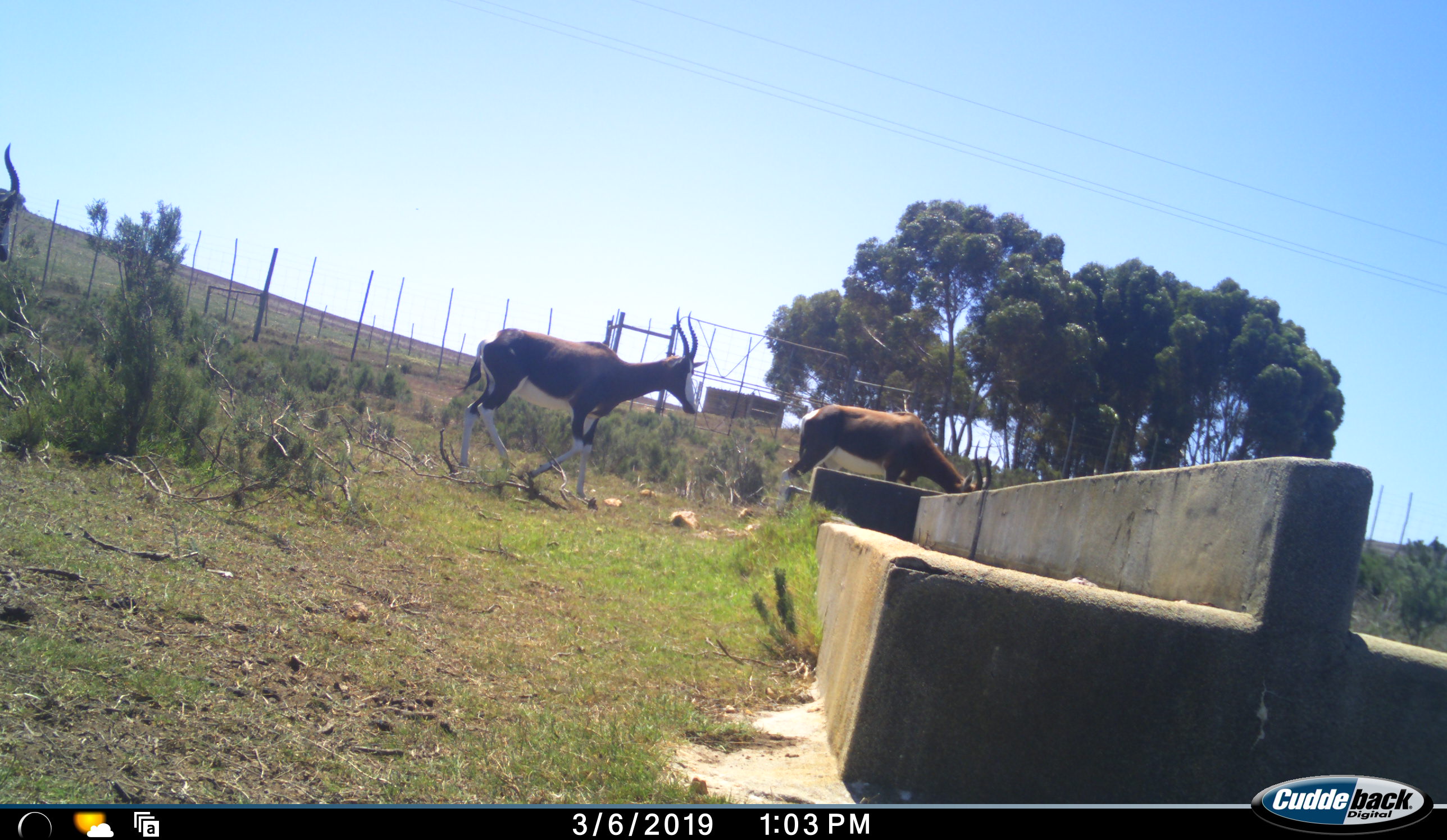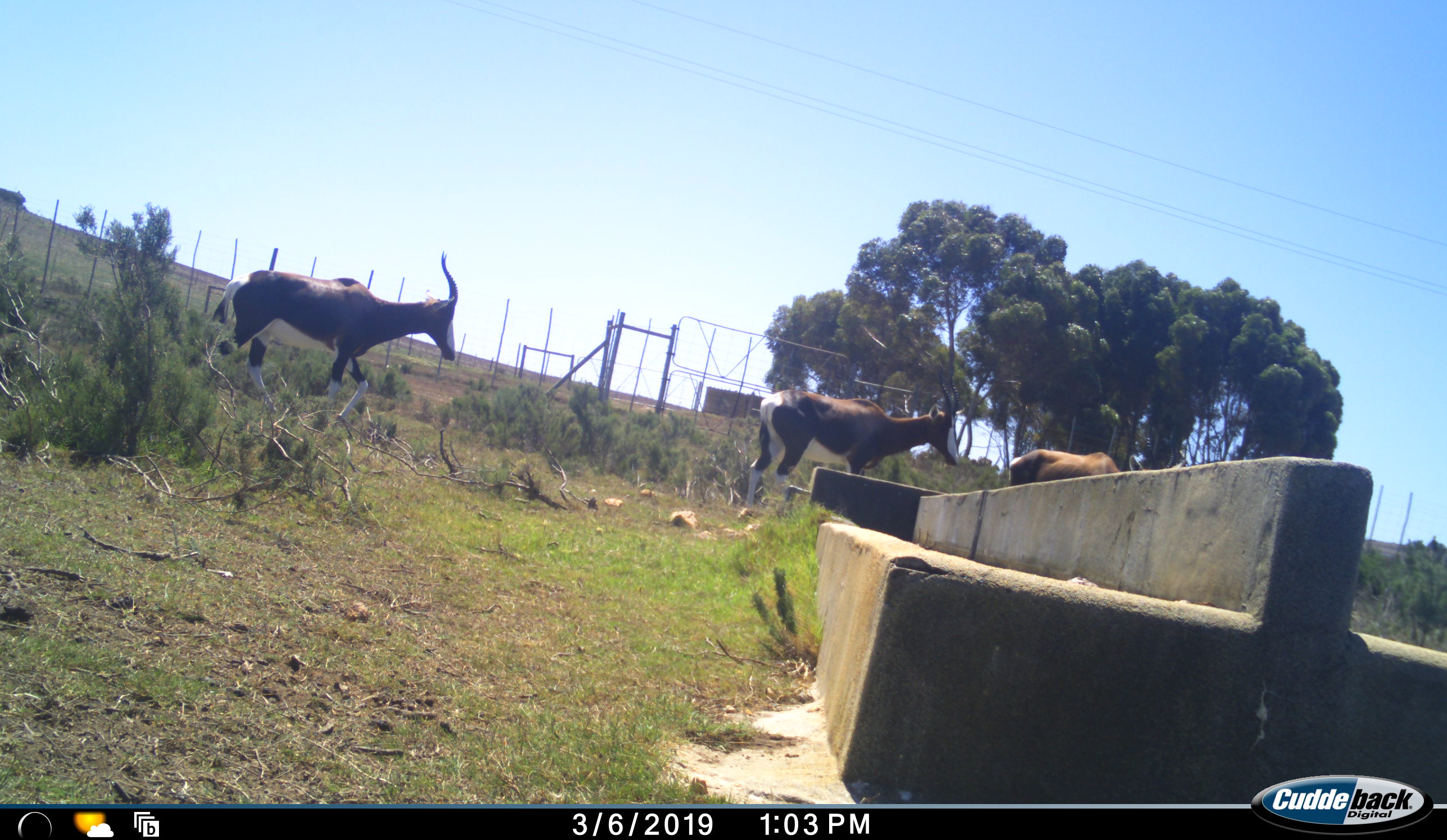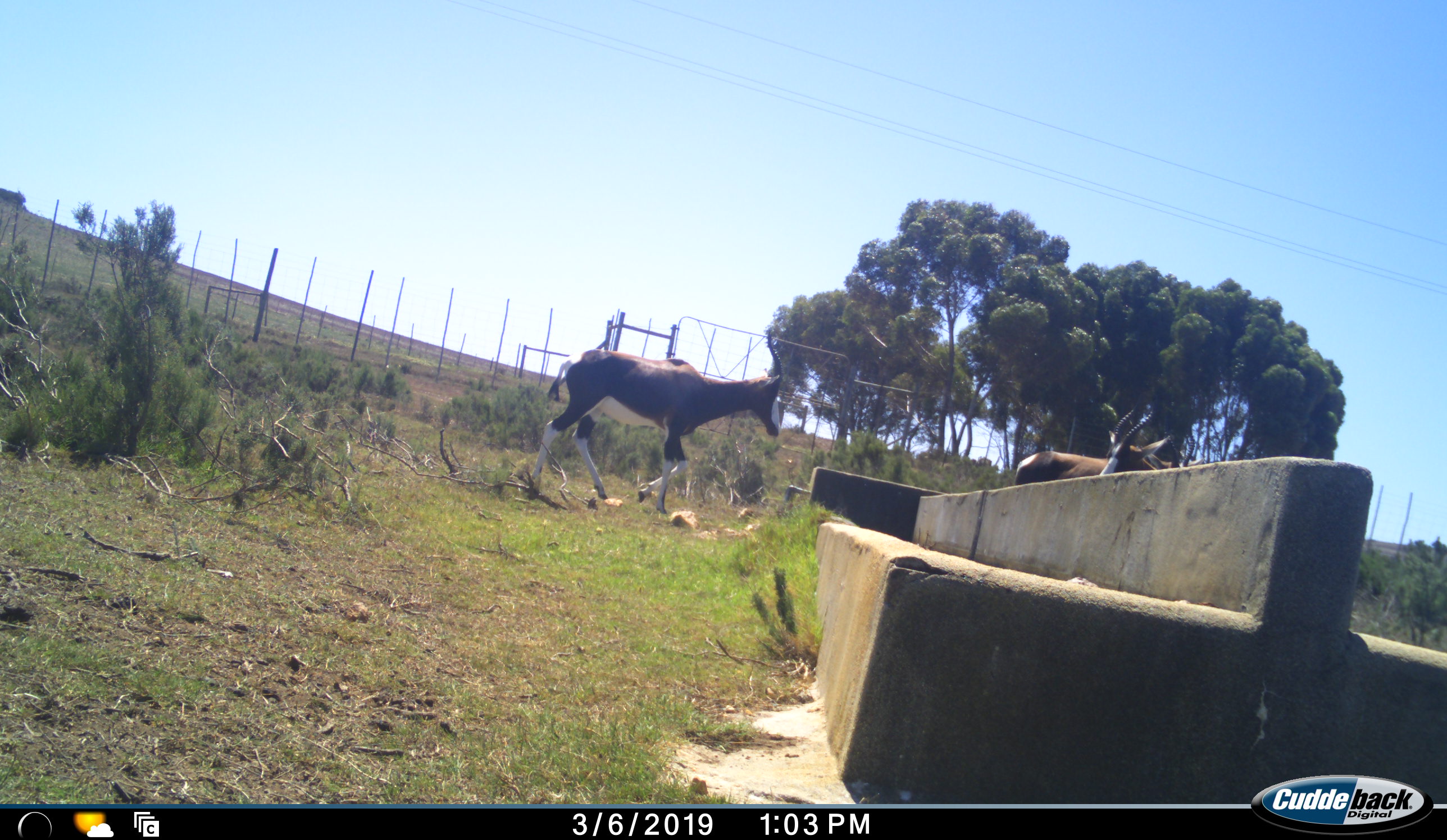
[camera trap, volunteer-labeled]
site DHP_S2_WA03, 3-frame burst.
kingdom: Animalia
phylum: Chordata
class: Mammalia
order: Artiodactyla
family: Bovidae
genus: Damaliscus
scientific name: Damaliscus pygargus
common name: bontebok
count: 3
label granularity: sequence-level